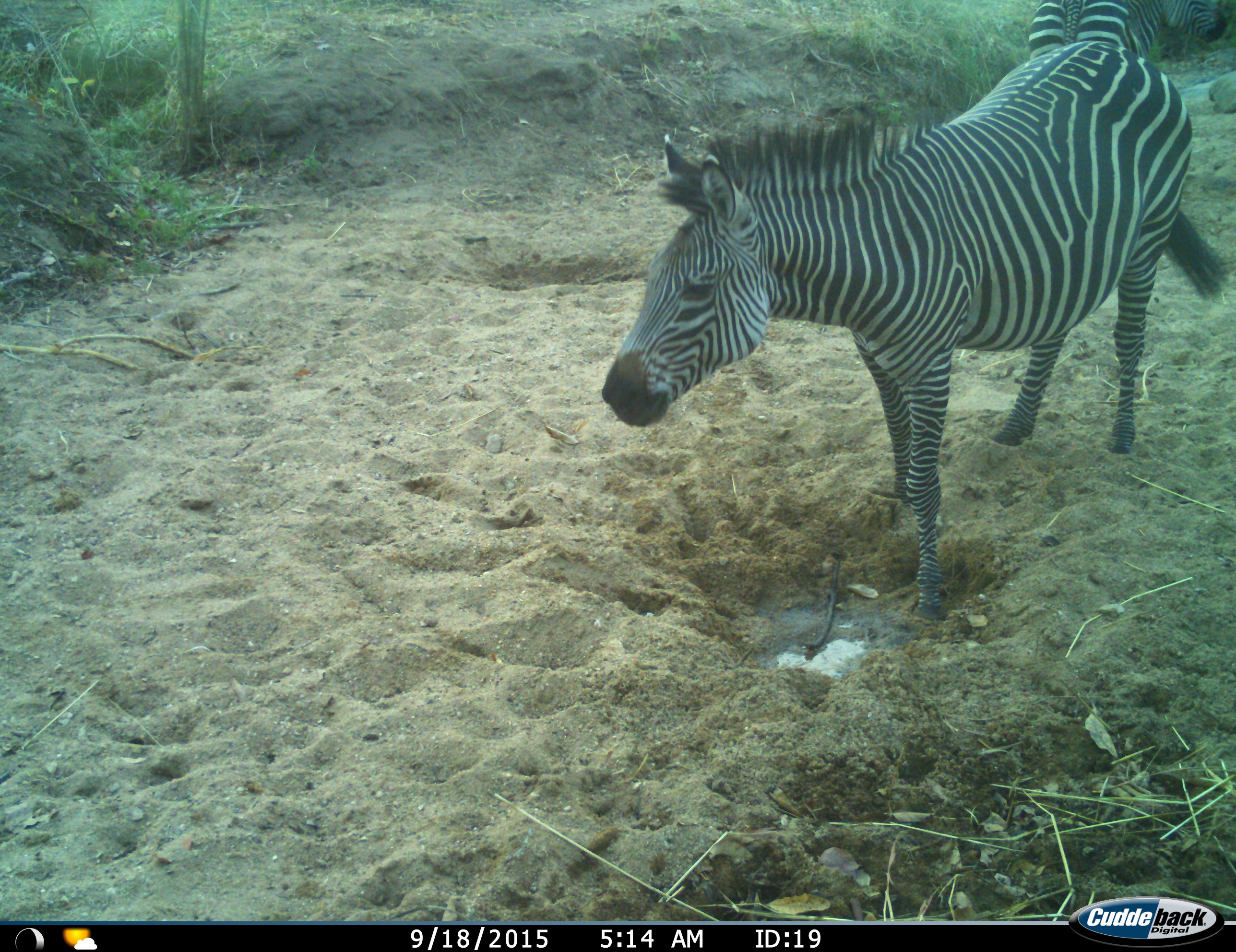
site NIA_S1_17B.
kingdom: Animalia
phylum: Chordata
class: Mammalia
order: Perissodactyla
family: Equidae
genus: Equus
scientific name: Equus quagga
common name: plains zebra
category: zebraplains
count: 1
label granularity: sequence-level